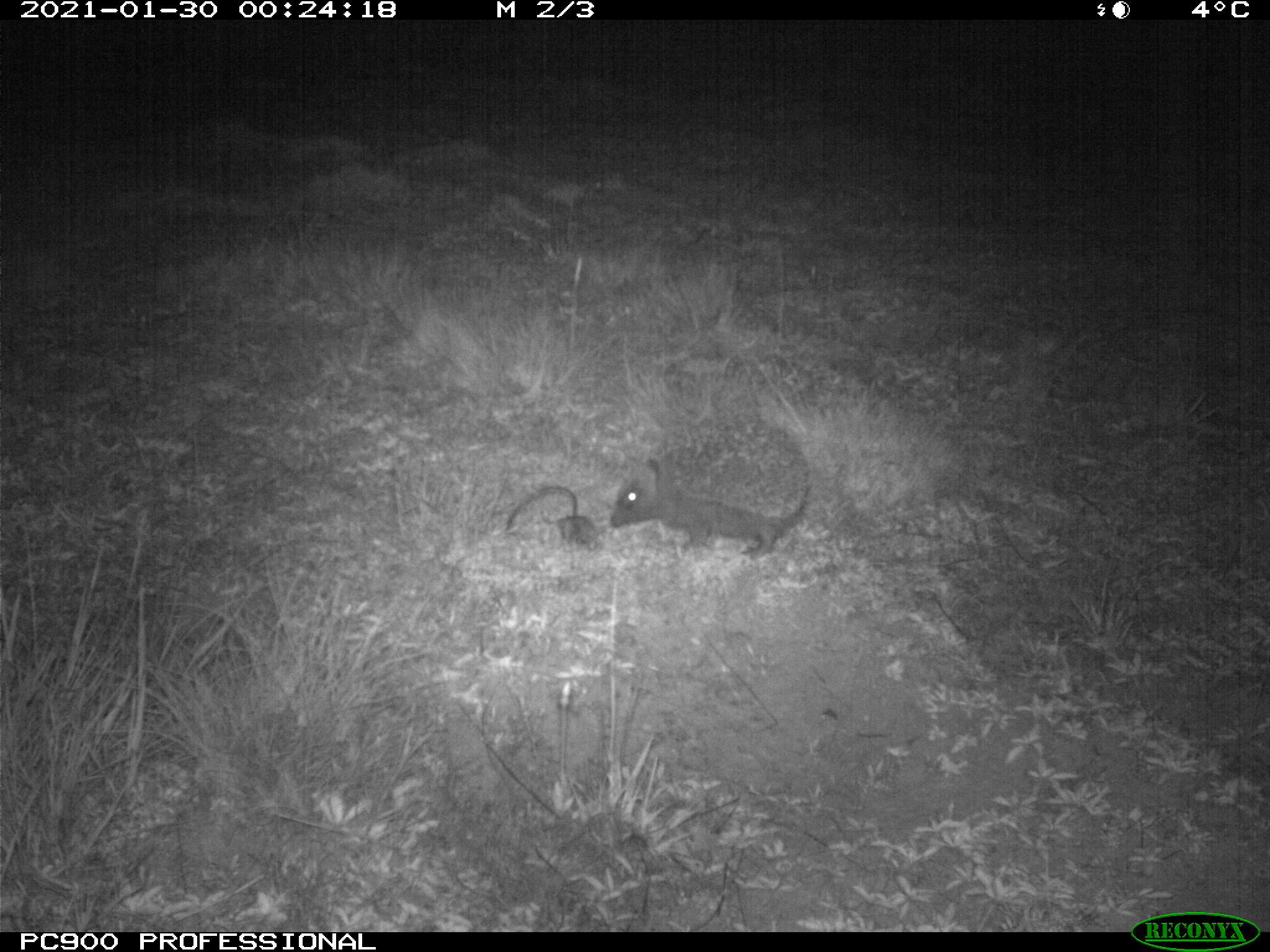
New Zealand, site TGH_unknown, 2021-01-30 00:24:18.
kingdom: Animalia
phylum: Chordata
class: Mammalia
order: Eulipotyphla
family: Erinaceidae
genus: Erinaceus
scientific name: Erinaceus europaeus europaeus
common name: european hedgehog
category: hedgehog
Hedgehog (european hedgehog) (Erinaceus europaeus europaeus).